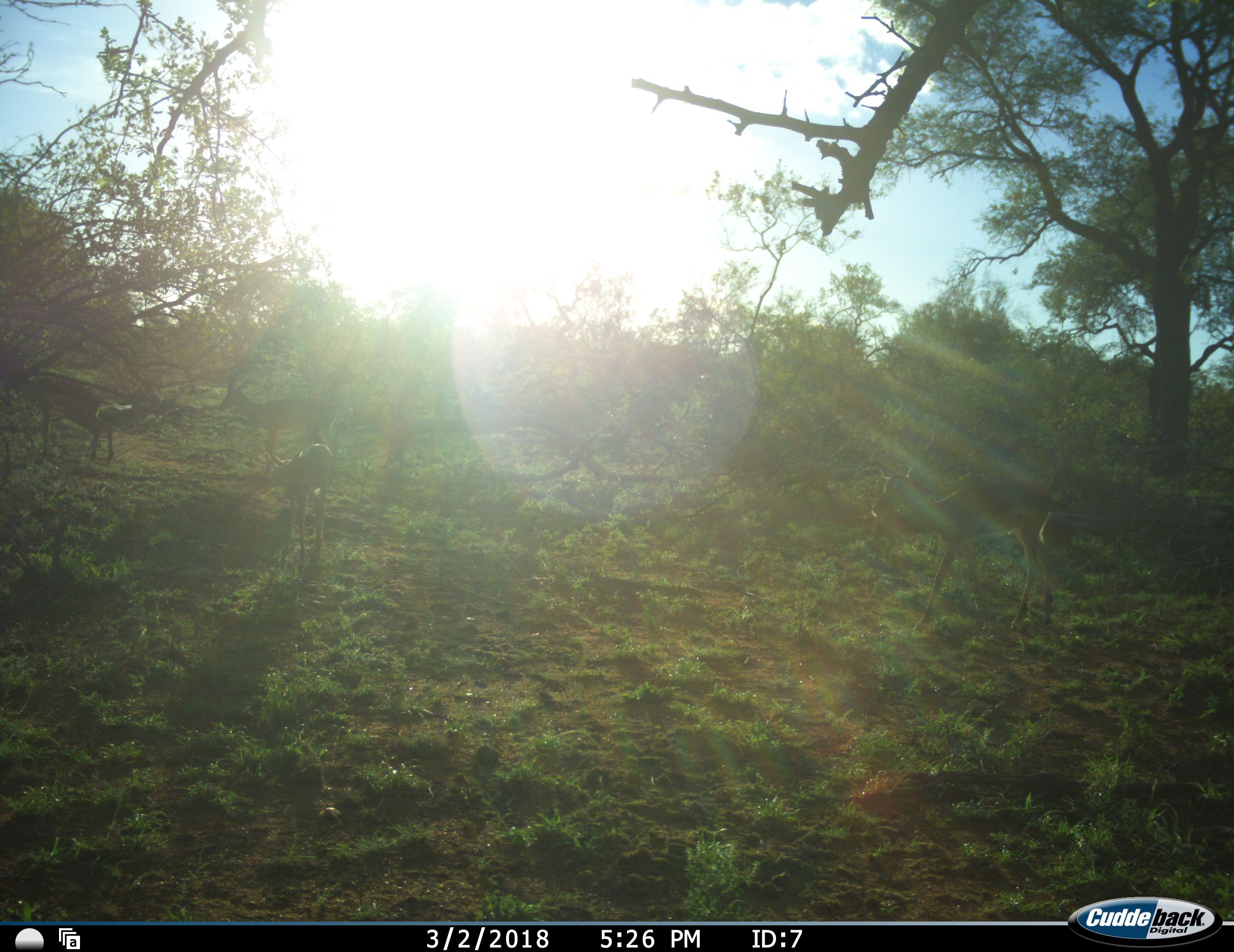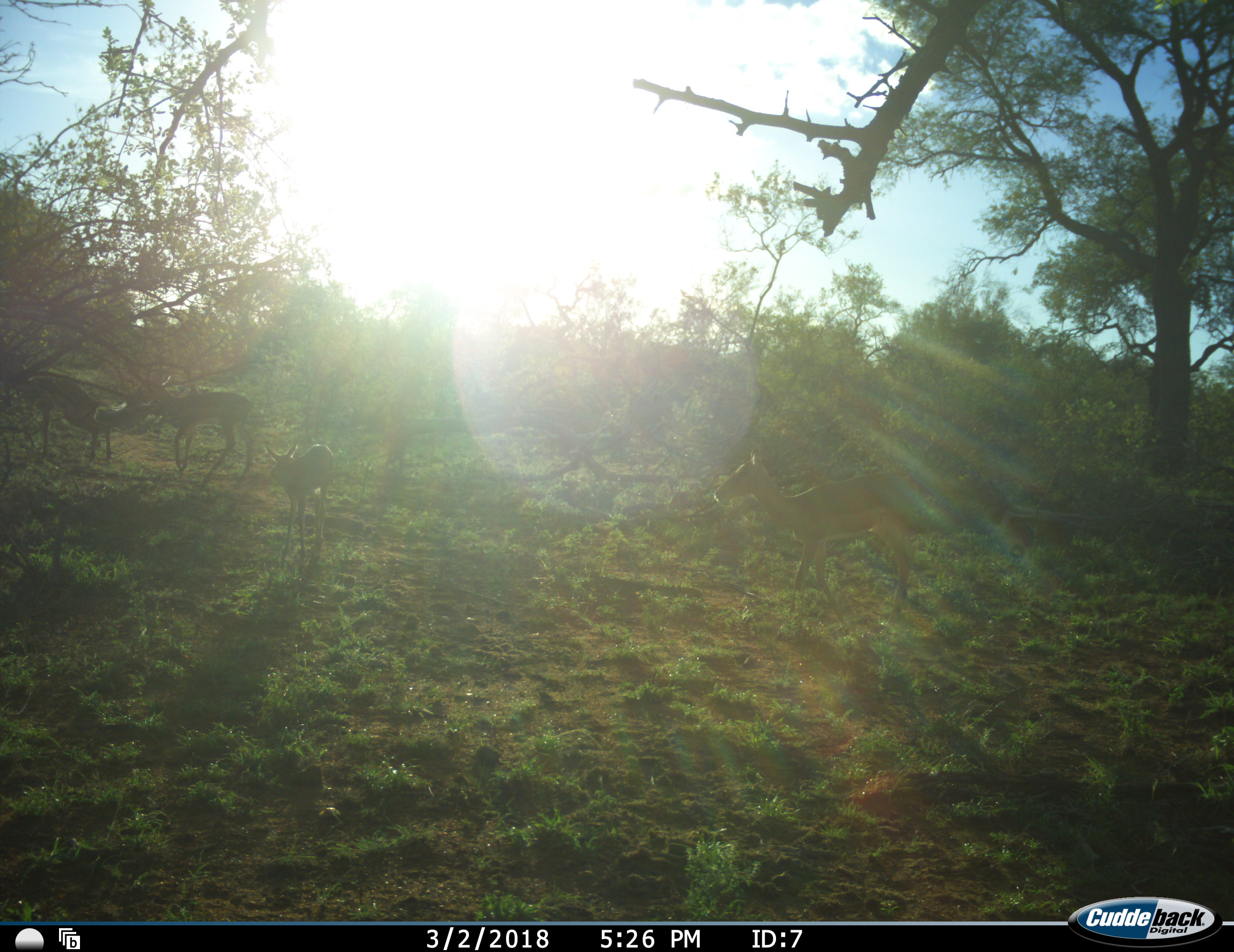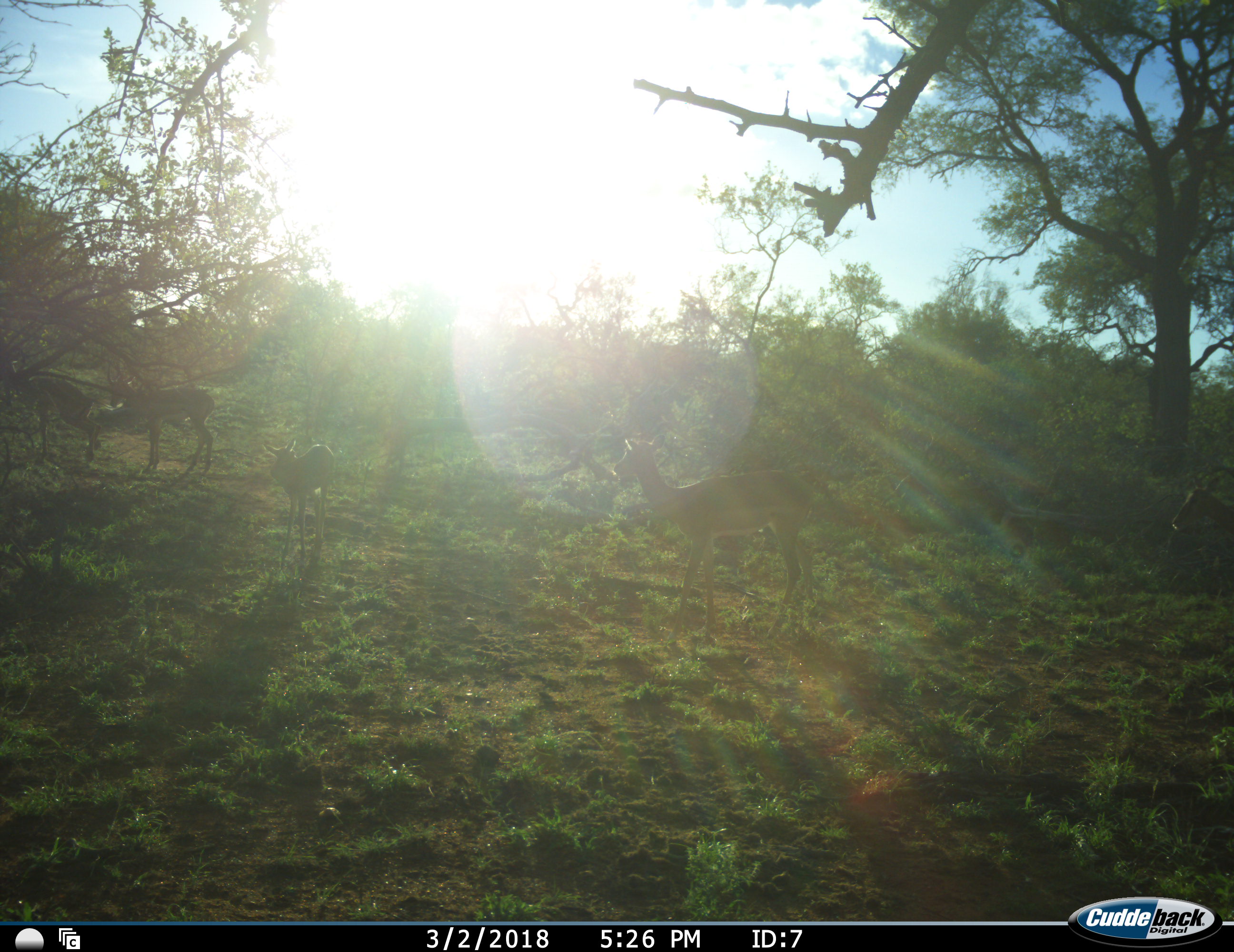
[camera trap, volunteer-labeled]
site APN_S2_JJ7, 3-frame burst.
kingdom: Animalia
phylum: Chordata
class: Mammalia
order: Artiodactyla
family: Bovidae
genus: Aepyceros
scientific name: Aepyceros melampus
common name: impala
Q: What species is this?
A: Impala (Aepyceros melampus).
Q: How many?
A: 5.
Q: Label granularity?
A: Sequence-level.